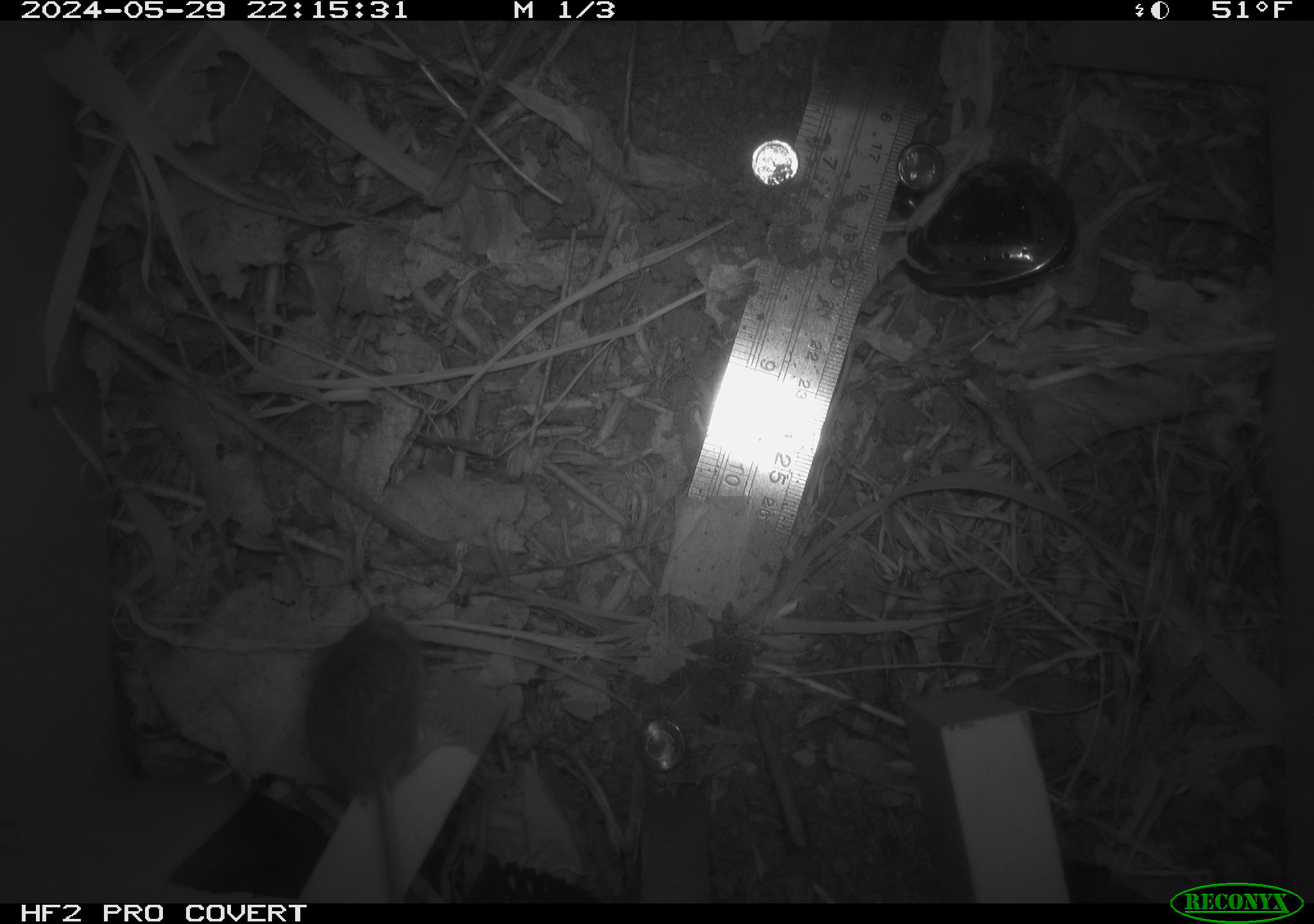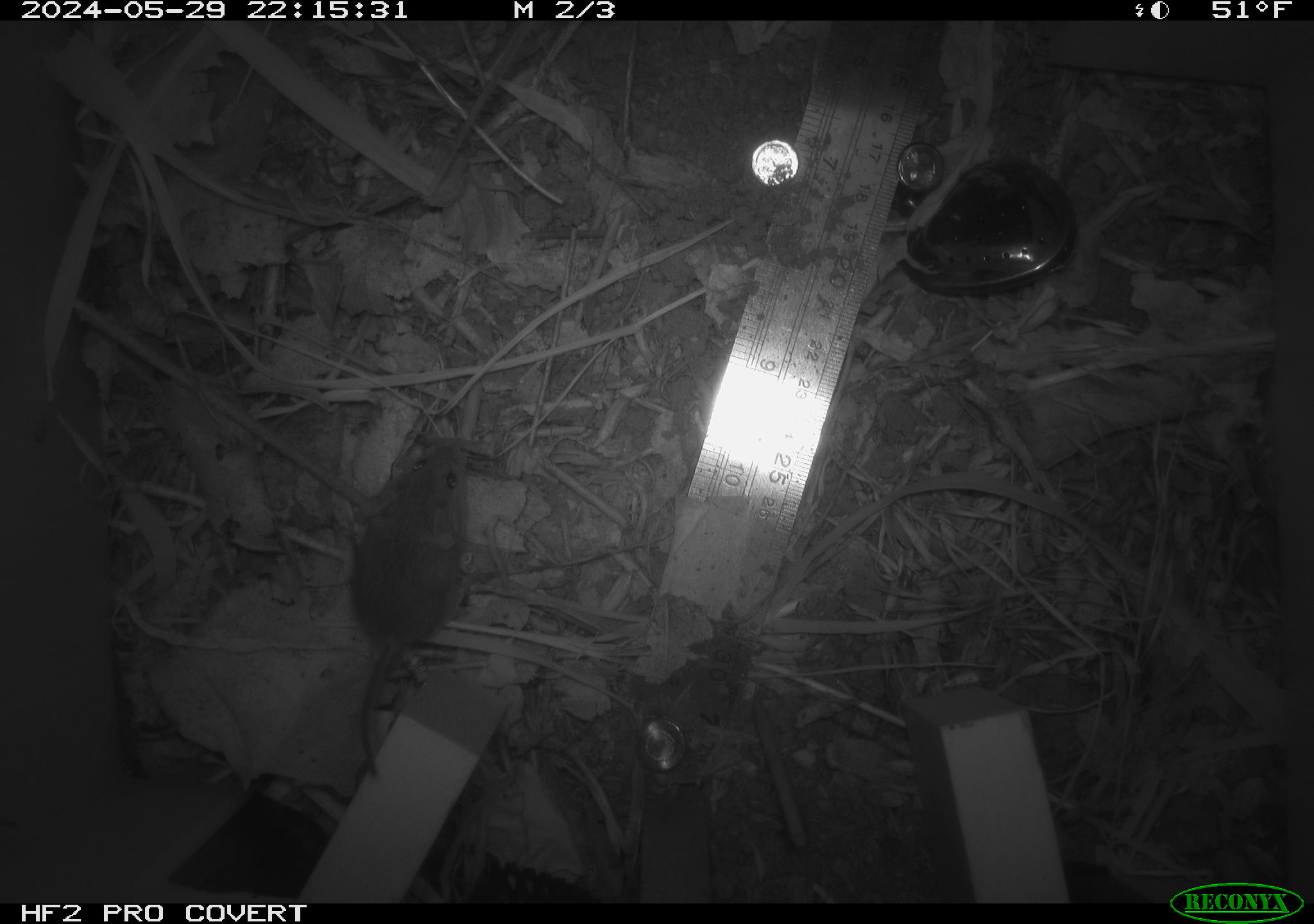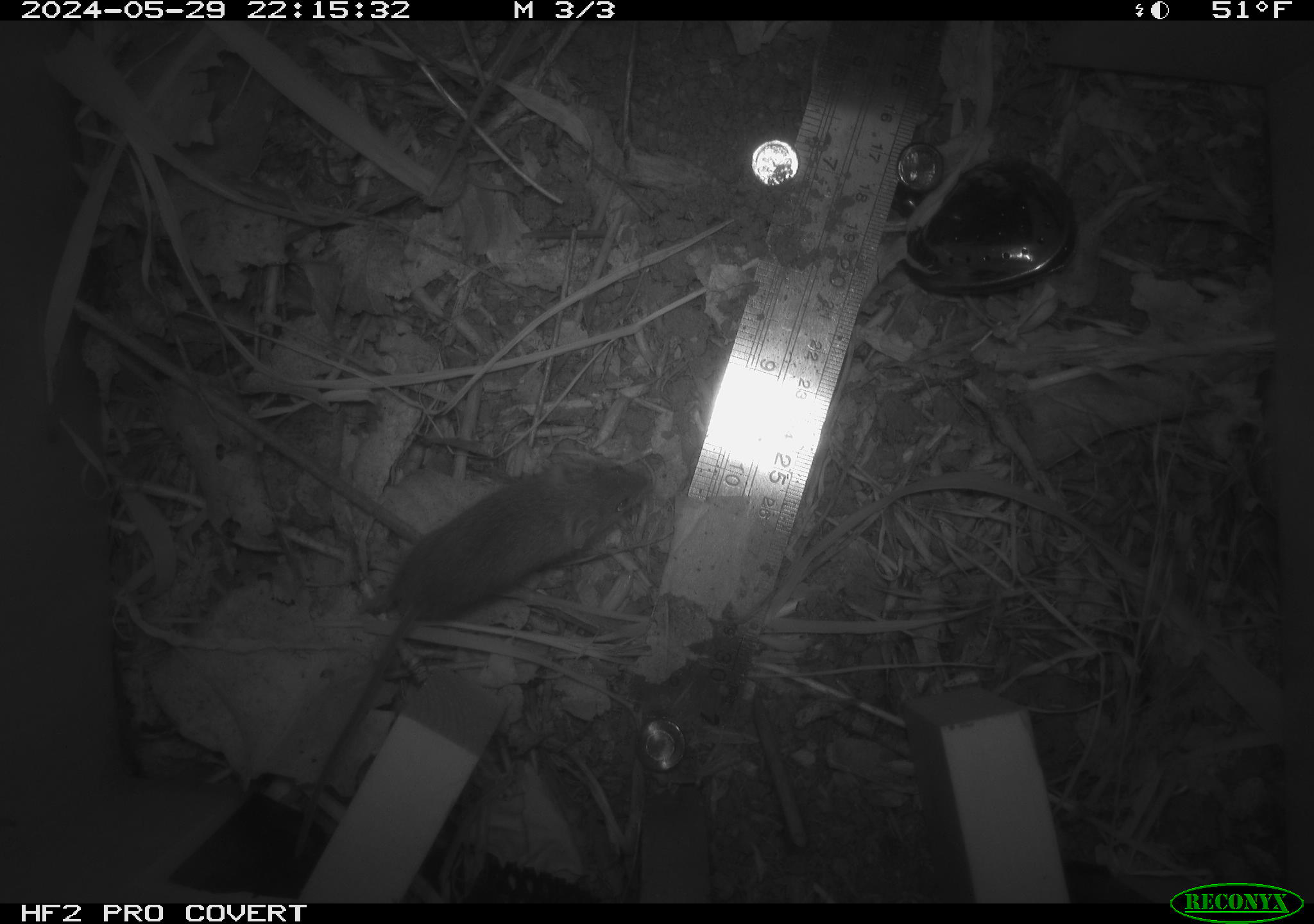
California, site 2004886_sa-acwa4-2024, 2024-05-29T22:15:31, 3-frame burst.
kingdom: Animalia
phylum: Chordata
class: Mammalia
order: Rodentia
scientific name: Rodentia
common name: mouse species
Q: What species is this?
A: Mouse species (Rodentia).